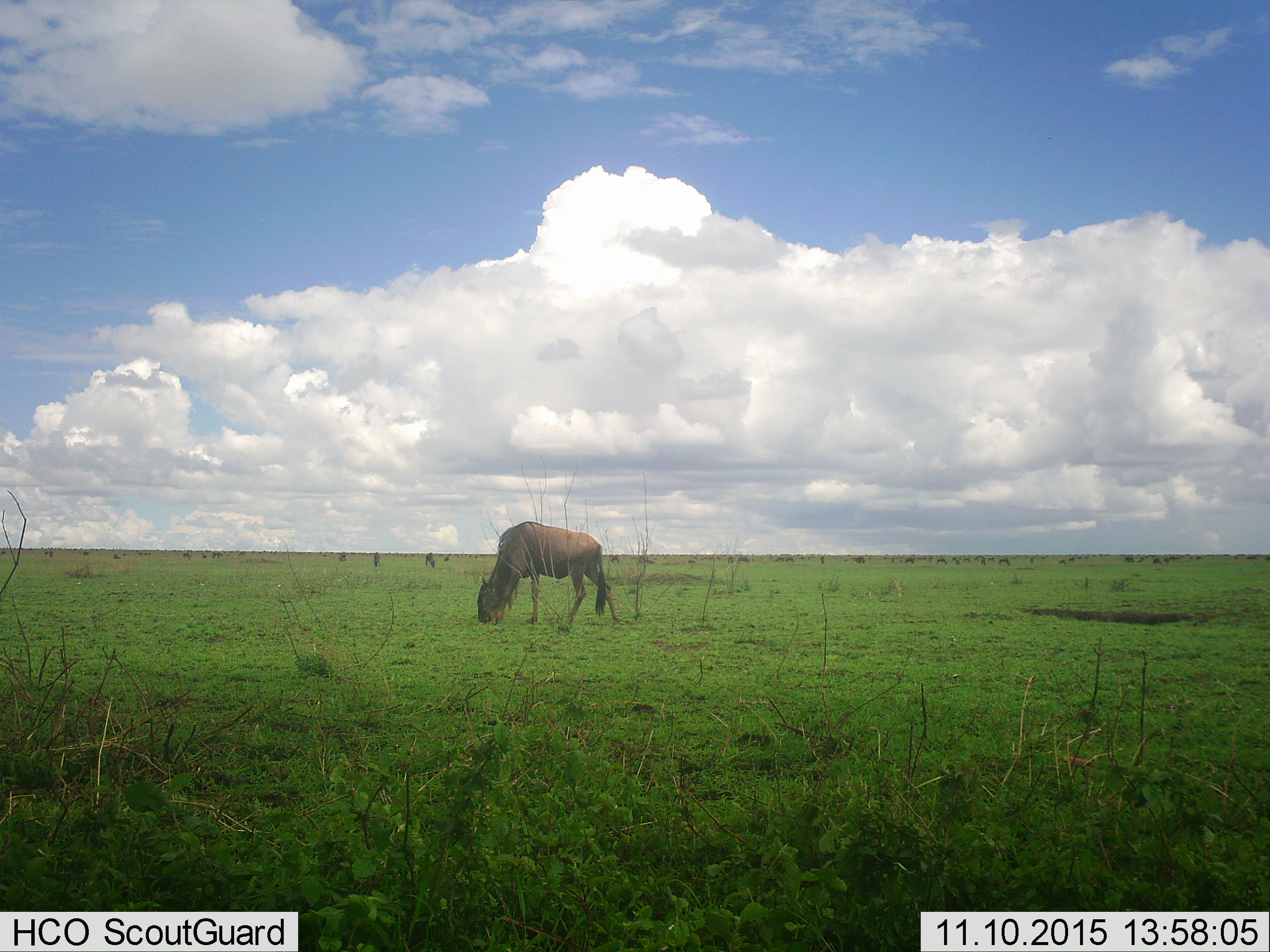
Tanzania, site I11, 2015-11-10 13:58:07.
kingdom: Animalia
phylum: Chordata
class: Mammalia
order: Artiodactyla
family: Bovidae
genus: Connochaetes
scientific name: Connochaetes taurinus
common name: blue wildebeest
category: wildebeest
Wildebeest (blue wildebeest) (Connochaetes taurinus), count 11-50. Behavior (volunteer vote fractions): standing 40%, resting 10%, moving 20%, interacting 10%. Young present (vote fraction): 10%. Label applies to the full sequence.